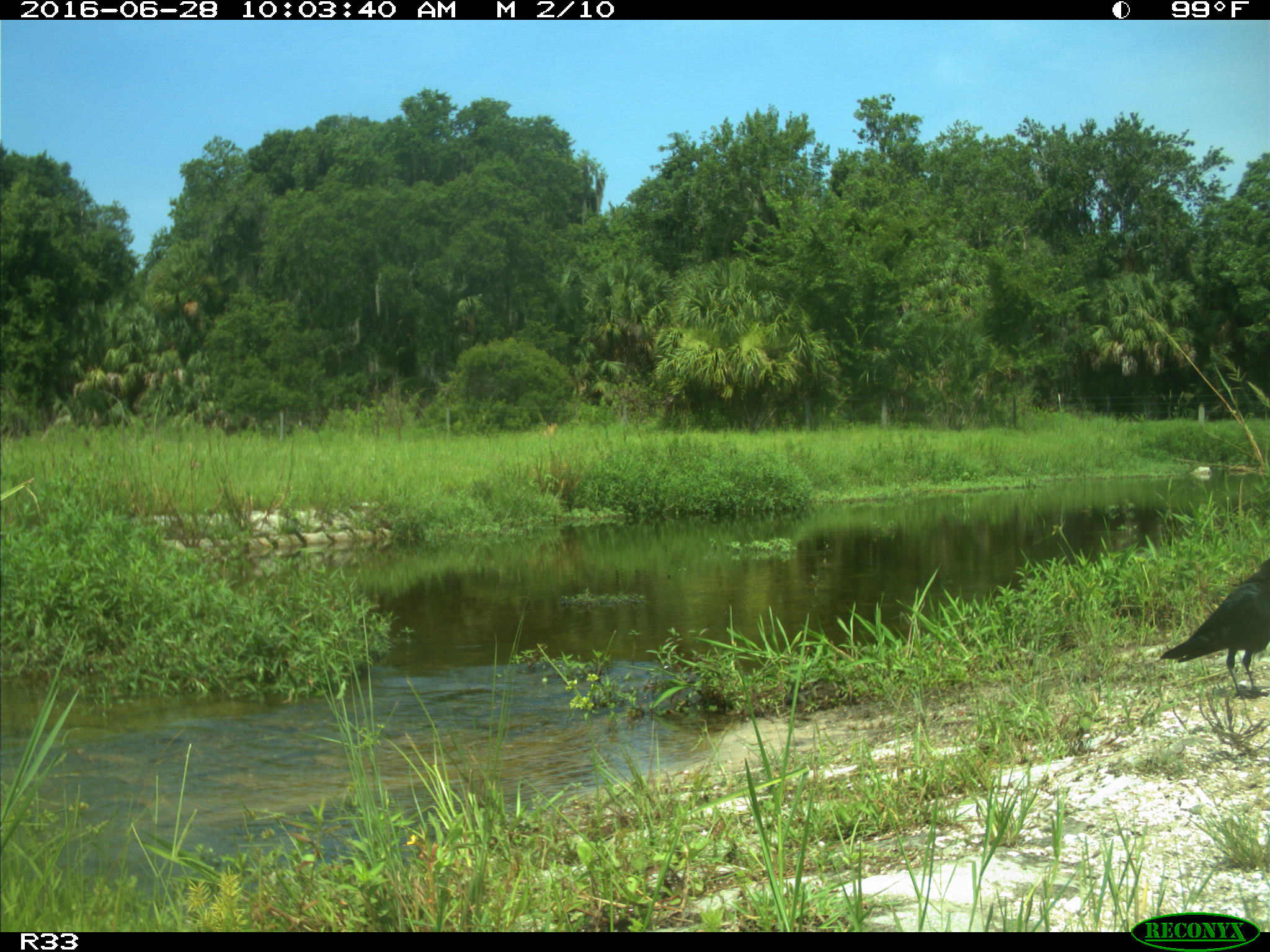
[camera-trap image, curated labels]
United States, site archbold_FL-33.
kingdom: Animalia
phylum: Chordata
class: Aves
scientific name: Aves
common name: birds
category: unidentified bird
Unidentified bird (birds) (Aves).